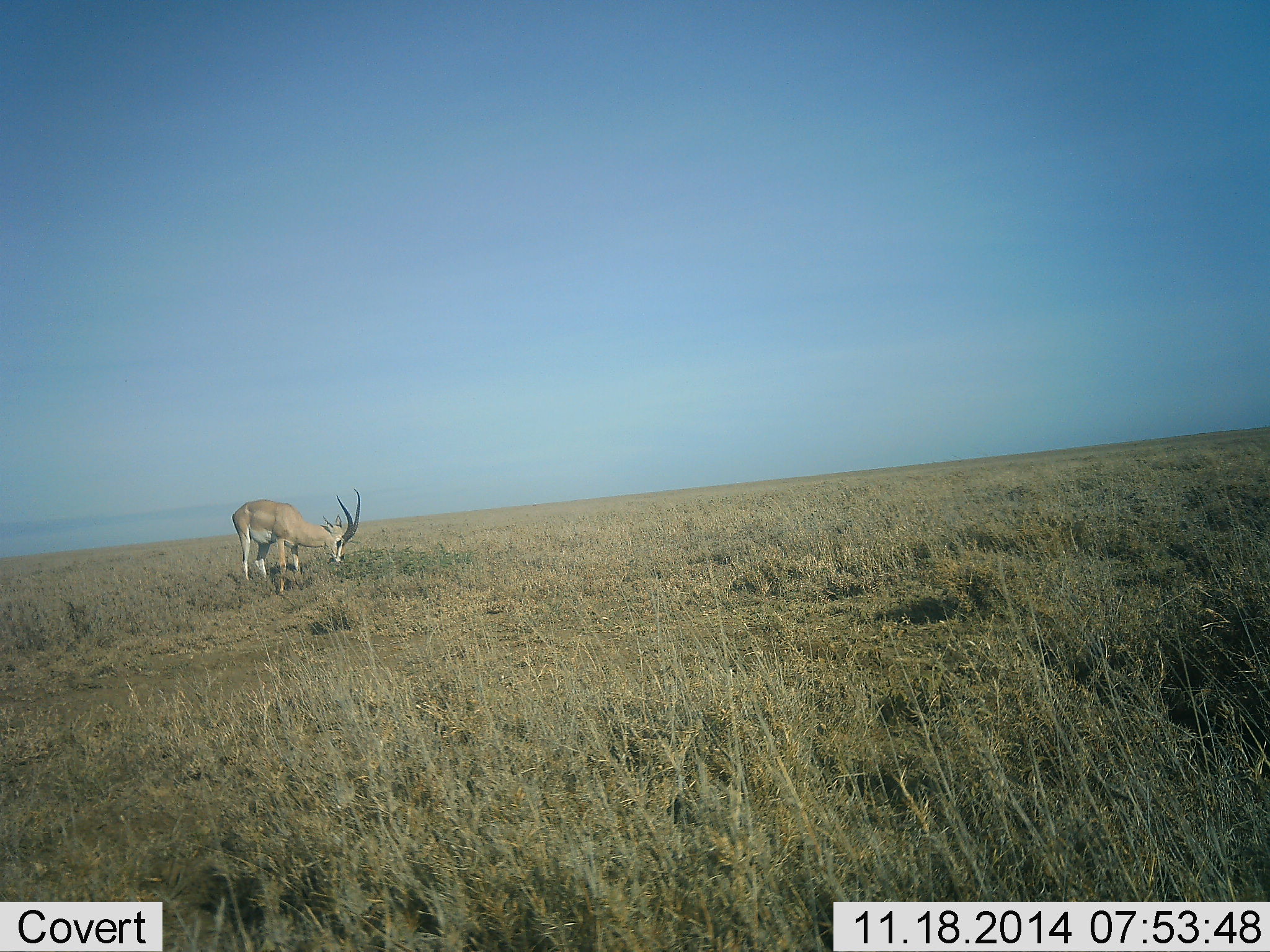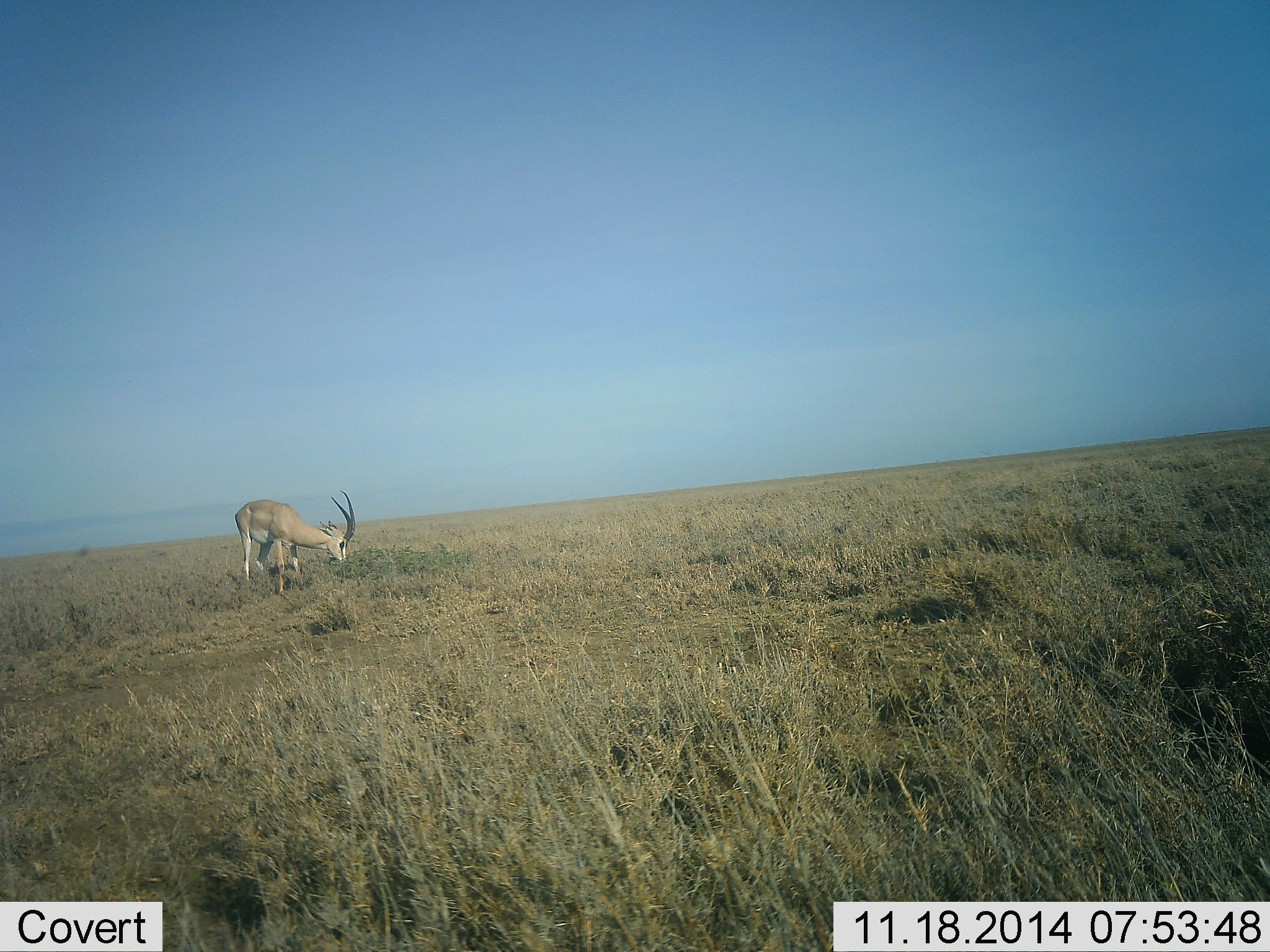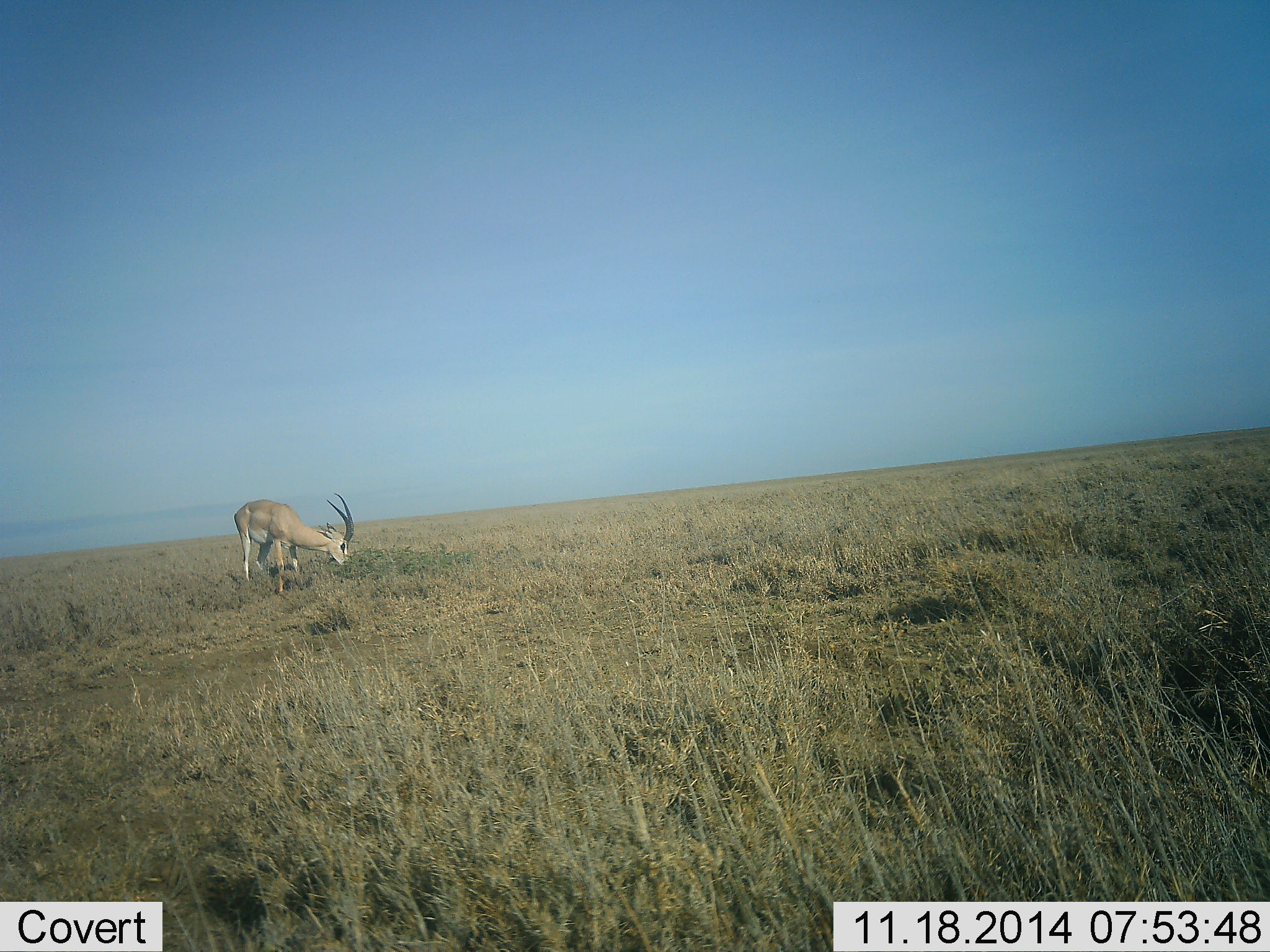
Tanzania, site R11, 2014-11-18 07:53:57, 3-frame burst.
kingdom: Animalia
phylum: Chordata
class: Mammalia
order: Artiodactyla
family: Bovidae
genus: Nanger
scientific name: Nanger granti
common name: grant's gazelle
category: gazellegrants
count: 1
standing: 20%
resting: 0%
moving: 0%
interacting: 0%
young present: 0%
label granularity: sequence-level